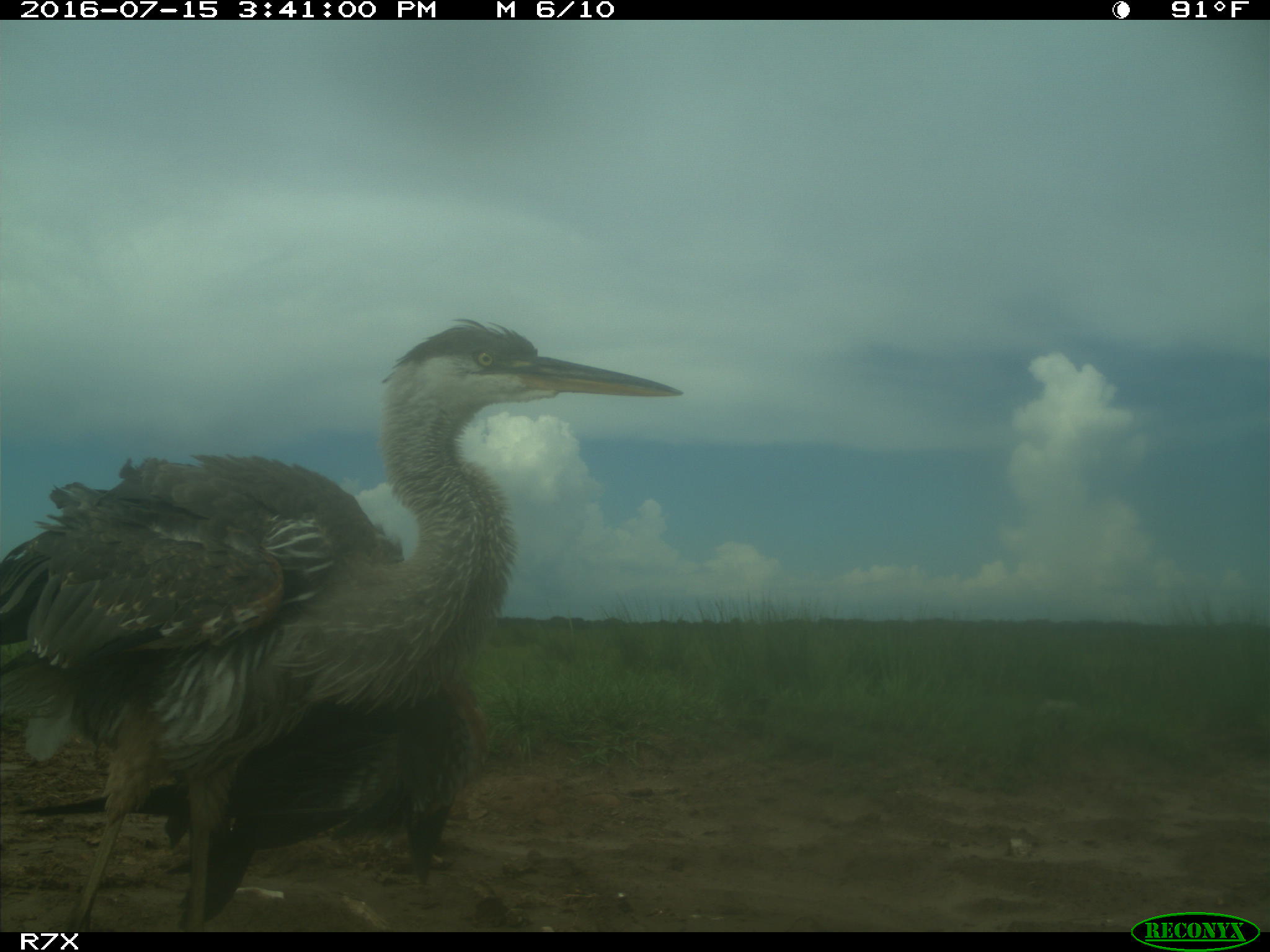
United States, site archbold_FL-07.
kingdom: Animalia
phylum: Chordata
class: Aves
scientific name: Aves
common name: birds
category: unidentified bird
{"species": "unidentified bird (birds) (Aves)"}